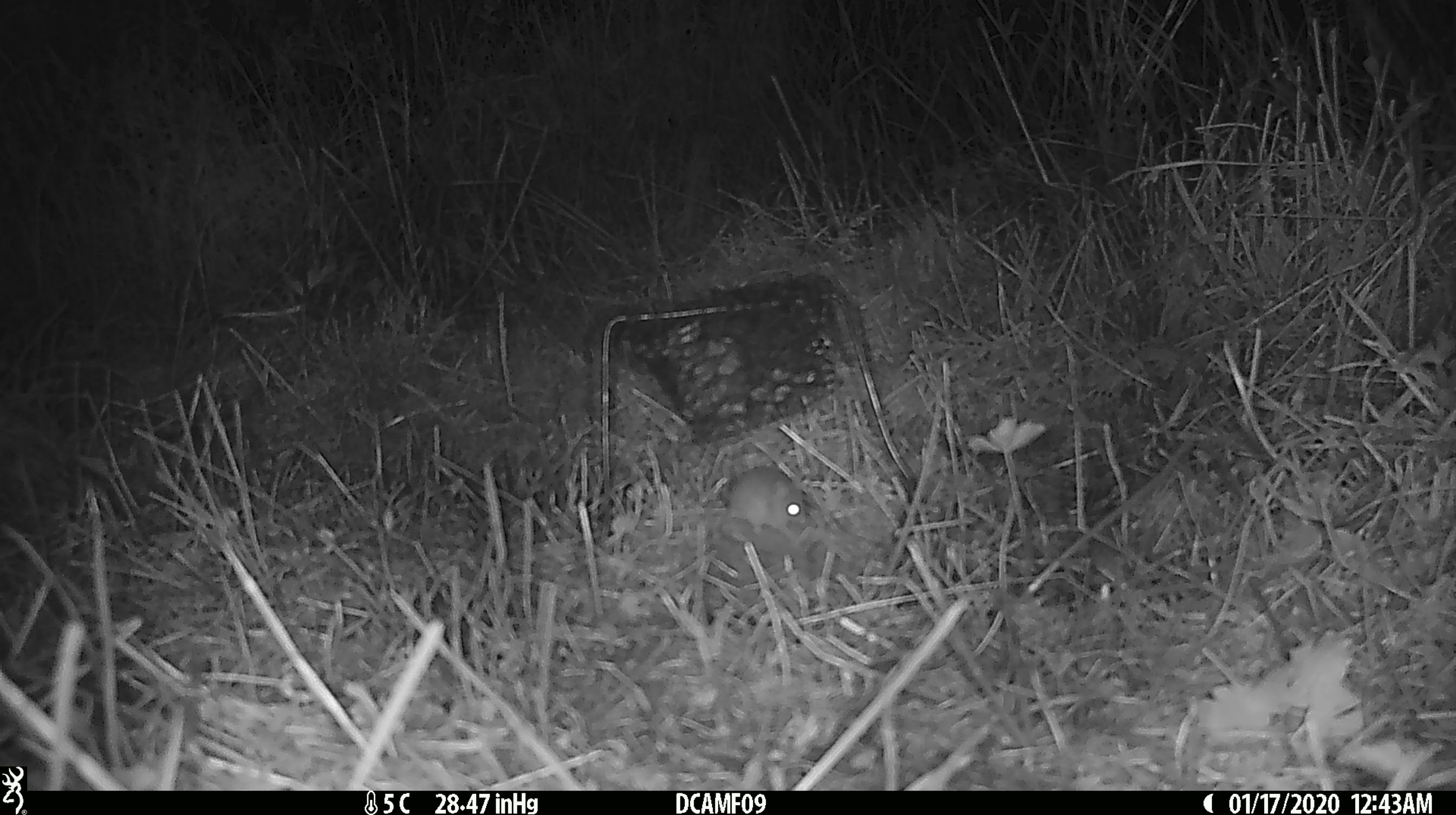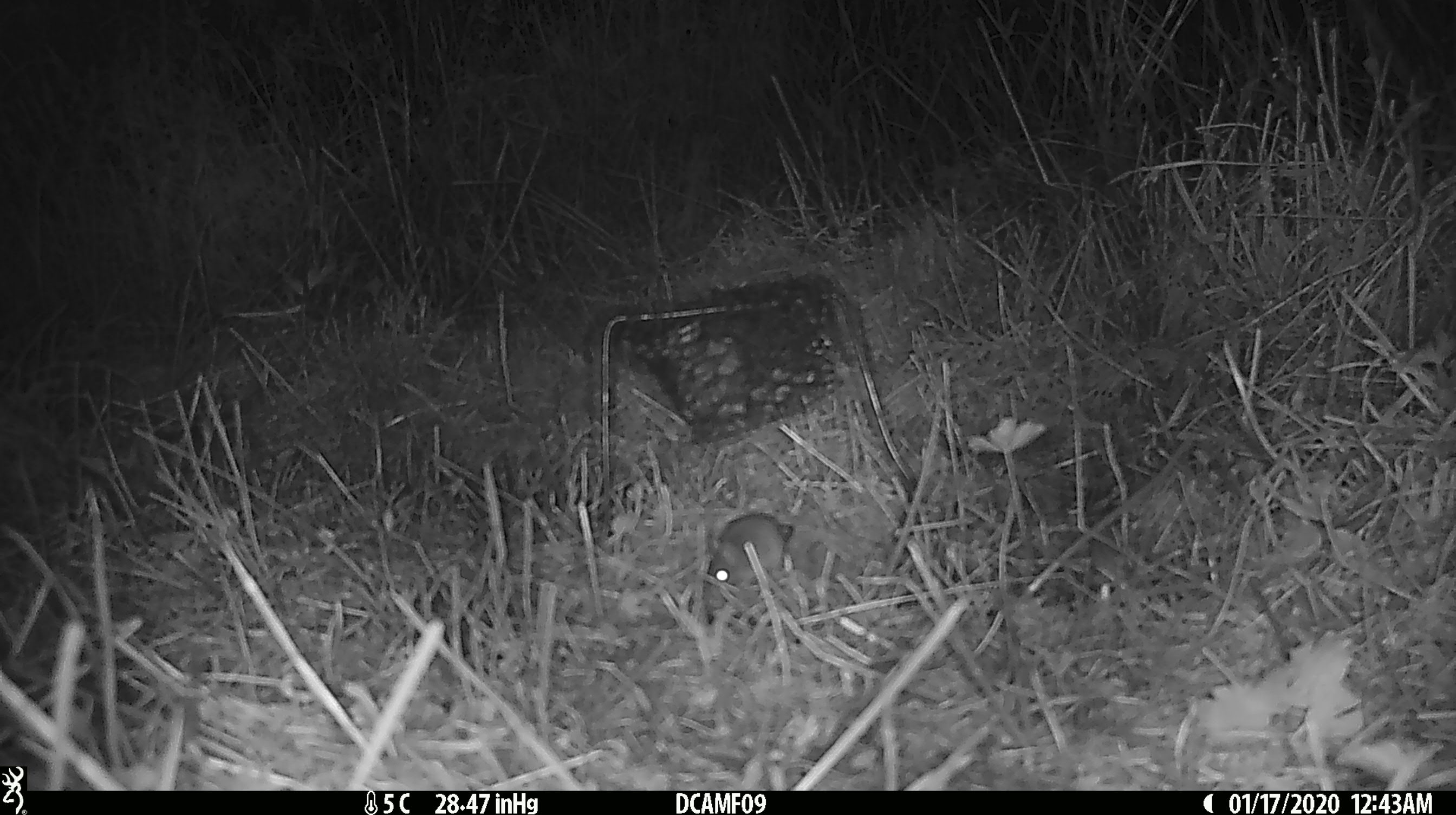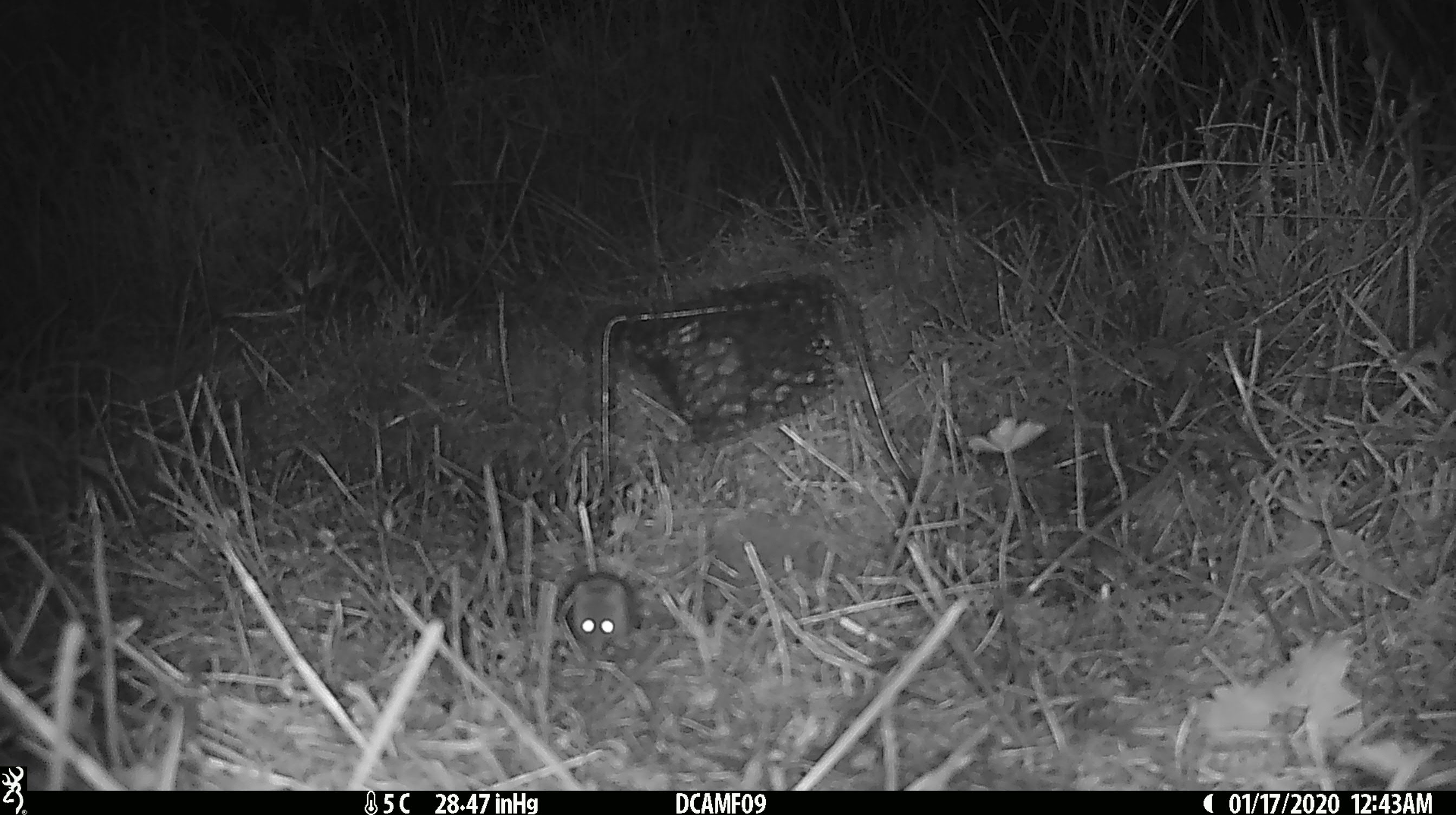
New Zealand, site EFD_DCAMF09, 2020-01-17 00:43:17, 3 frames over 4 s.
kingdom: Animalia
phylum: Chordata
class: Mammalia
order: Rodentia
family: Muridae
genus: Mus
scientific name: Mus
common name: mouse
Mouse (Mus).